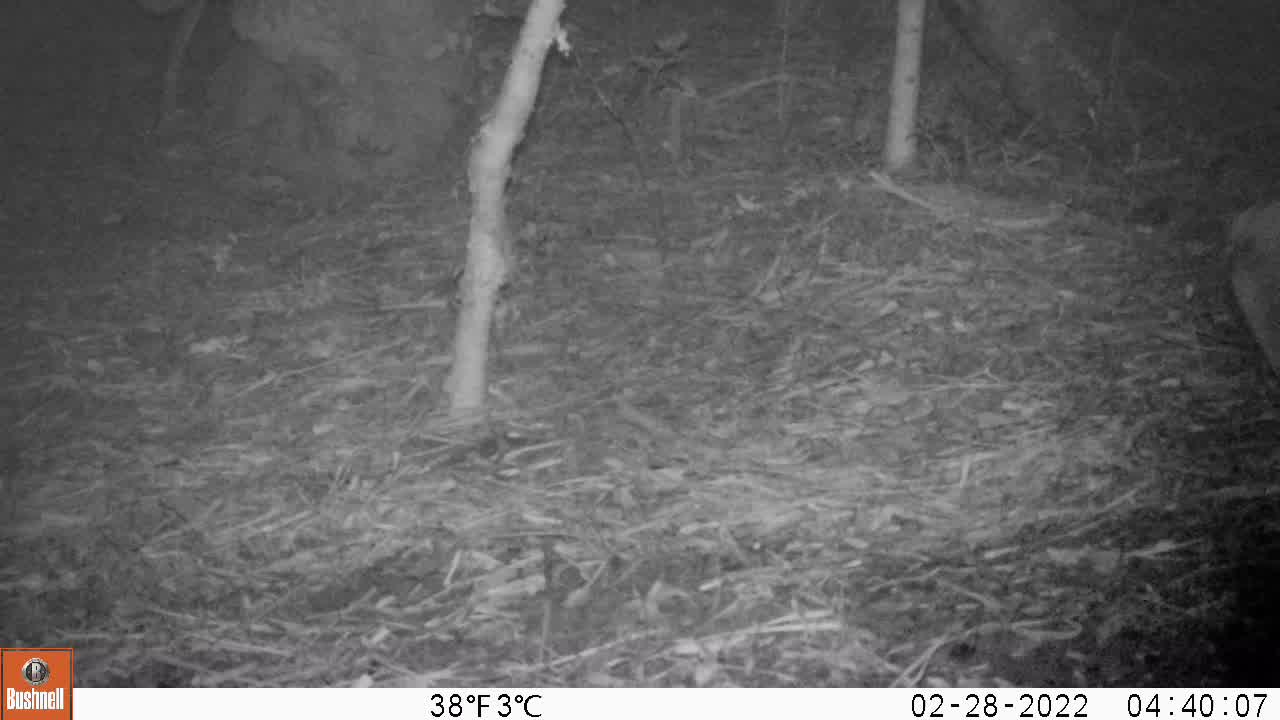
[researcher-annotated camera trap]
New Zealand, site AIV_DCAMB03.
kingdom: Animalia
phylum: Chordata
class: Mammalia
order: Carnivora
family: Otariidae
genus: Phocarctos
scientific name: Phocarctos hookeri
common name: new zealand sea lion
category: sealion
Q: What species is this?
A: Sealion (new zealand sea lion) (Phocarctos hookeri).